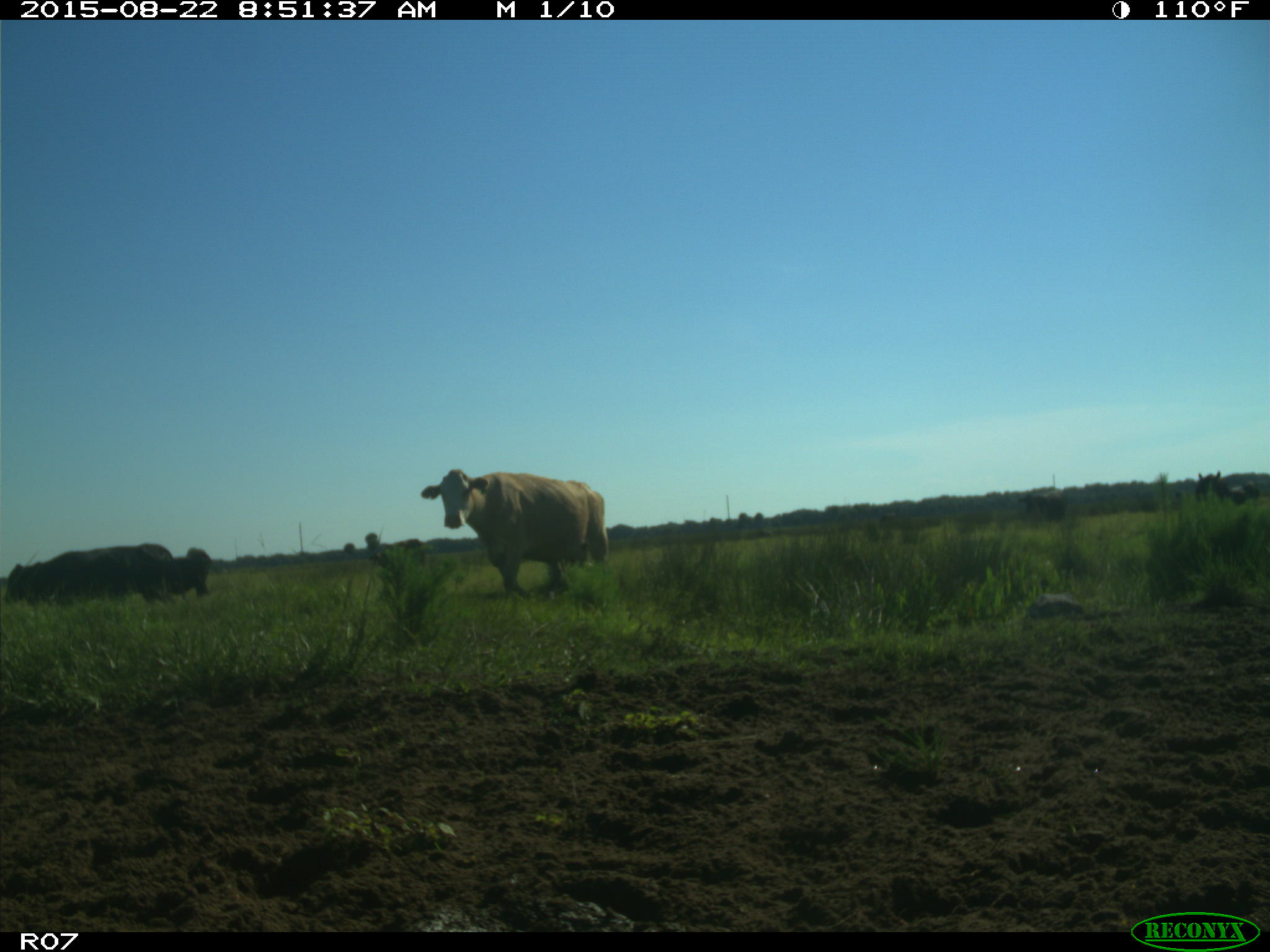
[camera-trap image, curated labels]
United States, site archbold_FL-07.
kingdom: Animalia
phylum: Chordata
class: Mammalia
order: Artiodactyla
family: Bovidae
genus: Bos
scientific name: Bos taurus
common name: domestic cow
Bos taurus (domestic cow).